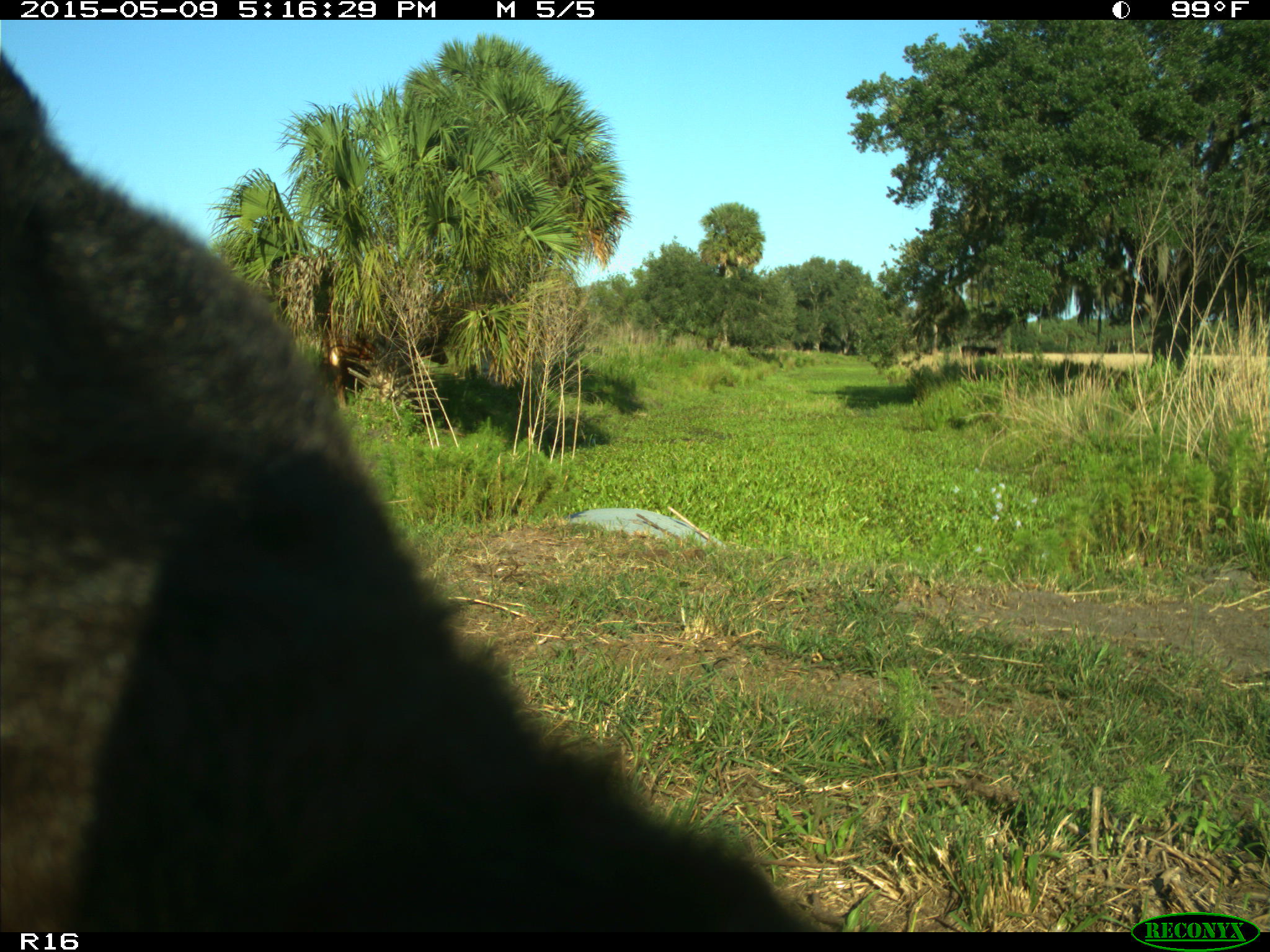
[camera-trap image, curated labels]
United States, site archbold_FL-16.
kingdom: Animalia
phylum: Chordata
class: Mammalia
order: Artiodactyla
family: Suidae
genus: Sus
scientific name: Sus scrofa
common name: wild boar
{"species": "Sus scrofa (wild boar)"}